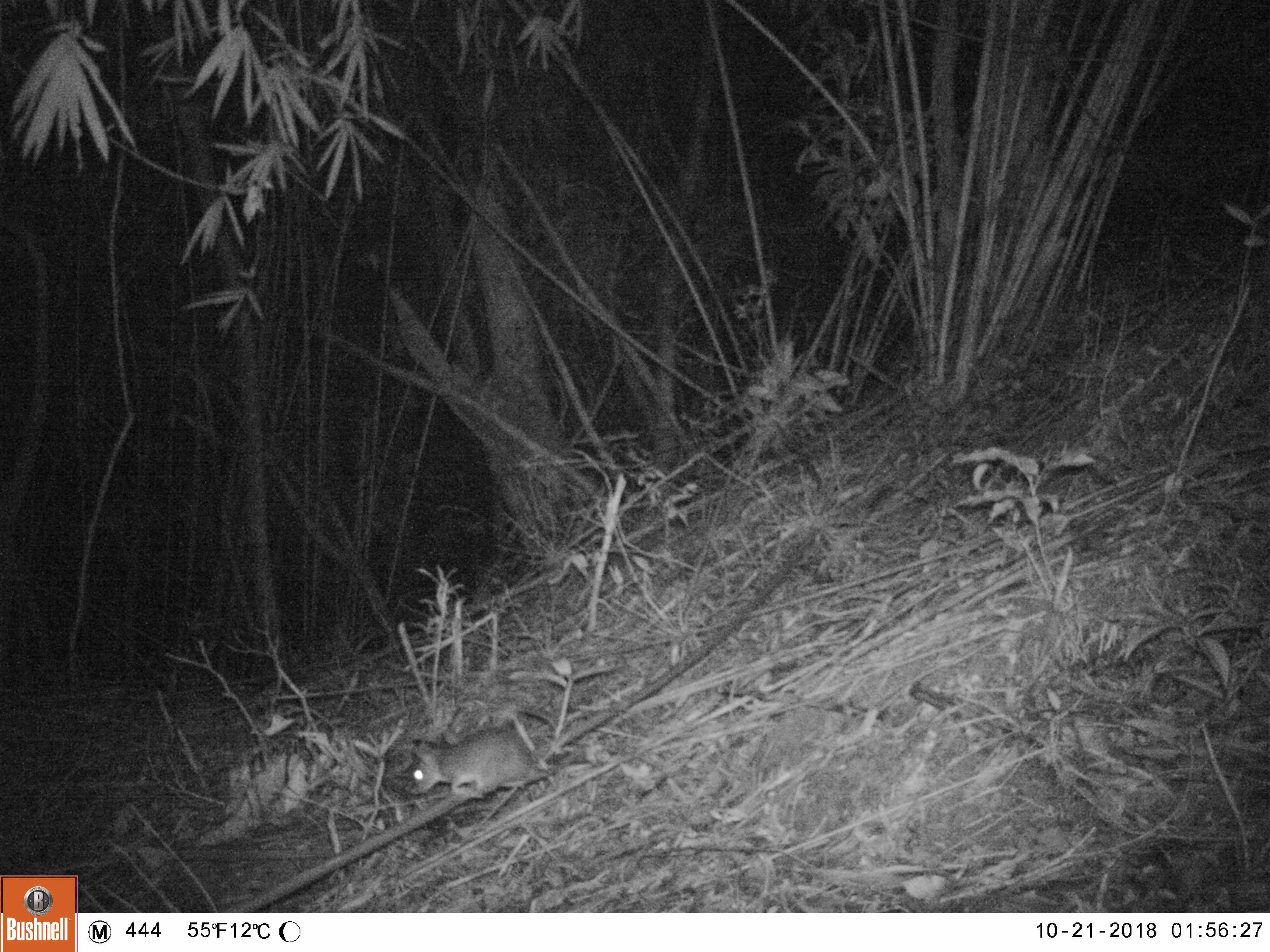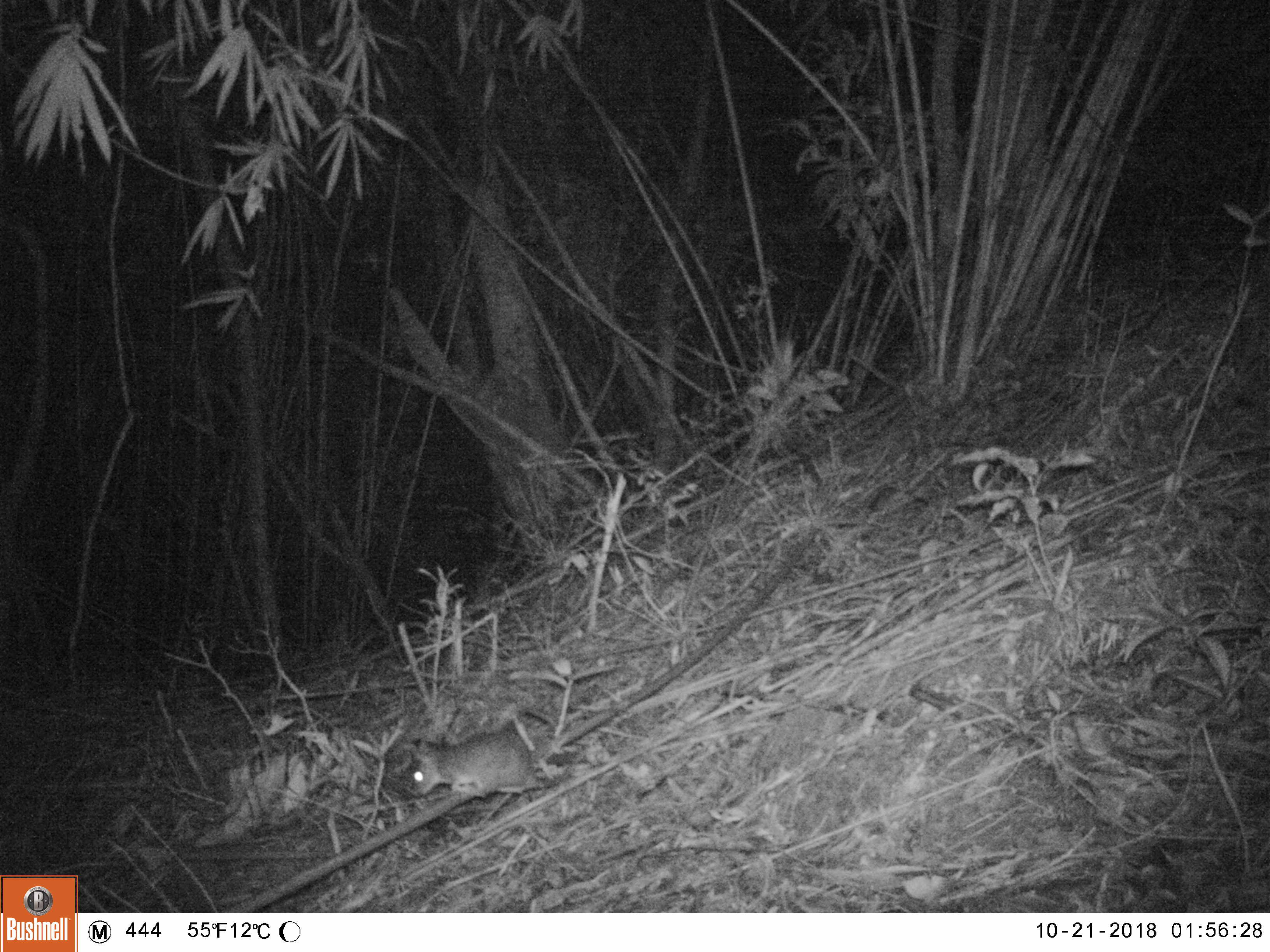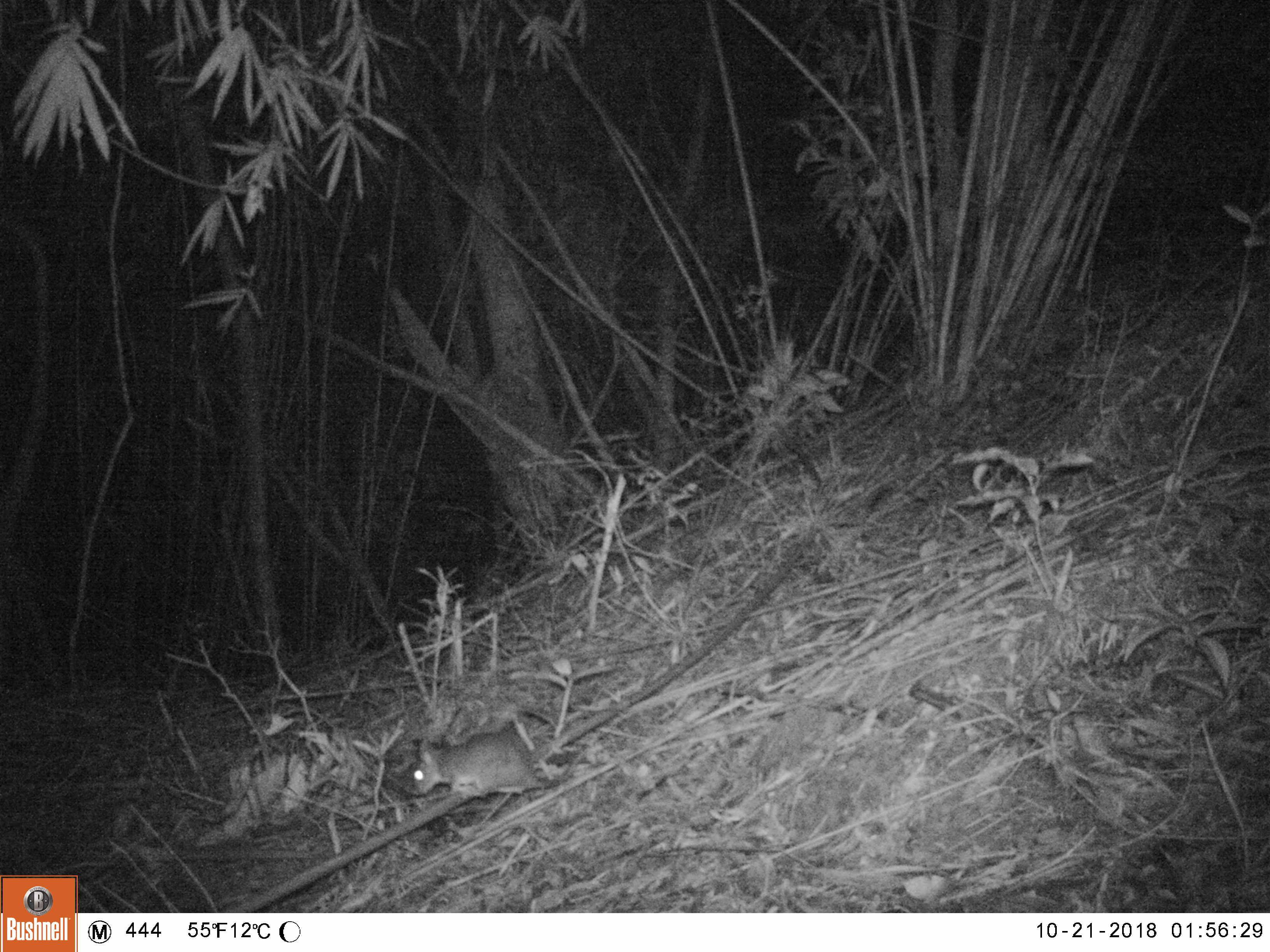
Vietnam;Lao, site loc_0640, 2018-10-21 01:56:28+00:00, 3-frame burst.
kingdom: Animalia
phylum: Chordata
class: Mammalia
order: Rodentia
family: Muridae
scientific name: Muridae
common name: old-world mice and rats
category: unidentified murid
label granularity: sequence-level